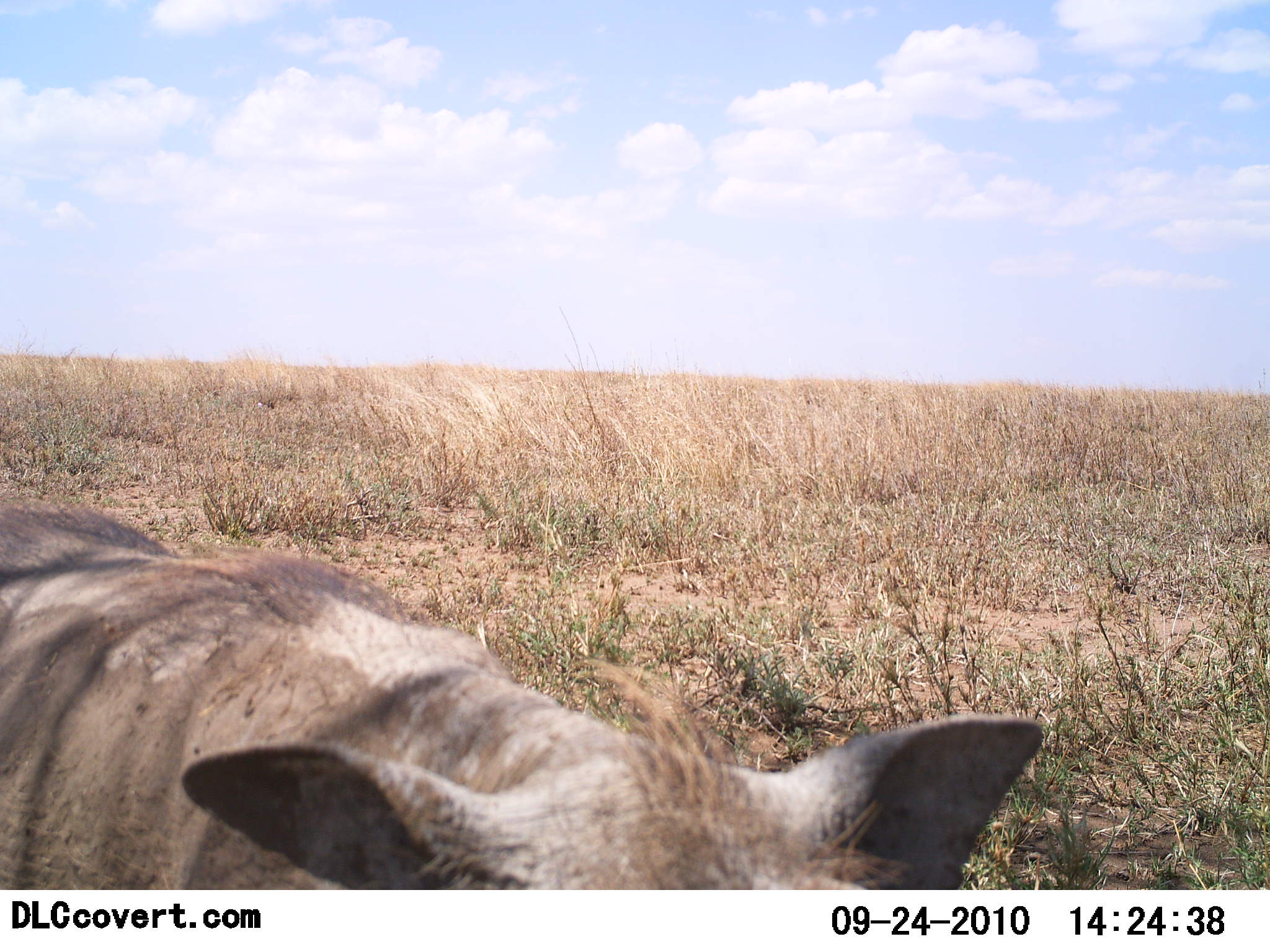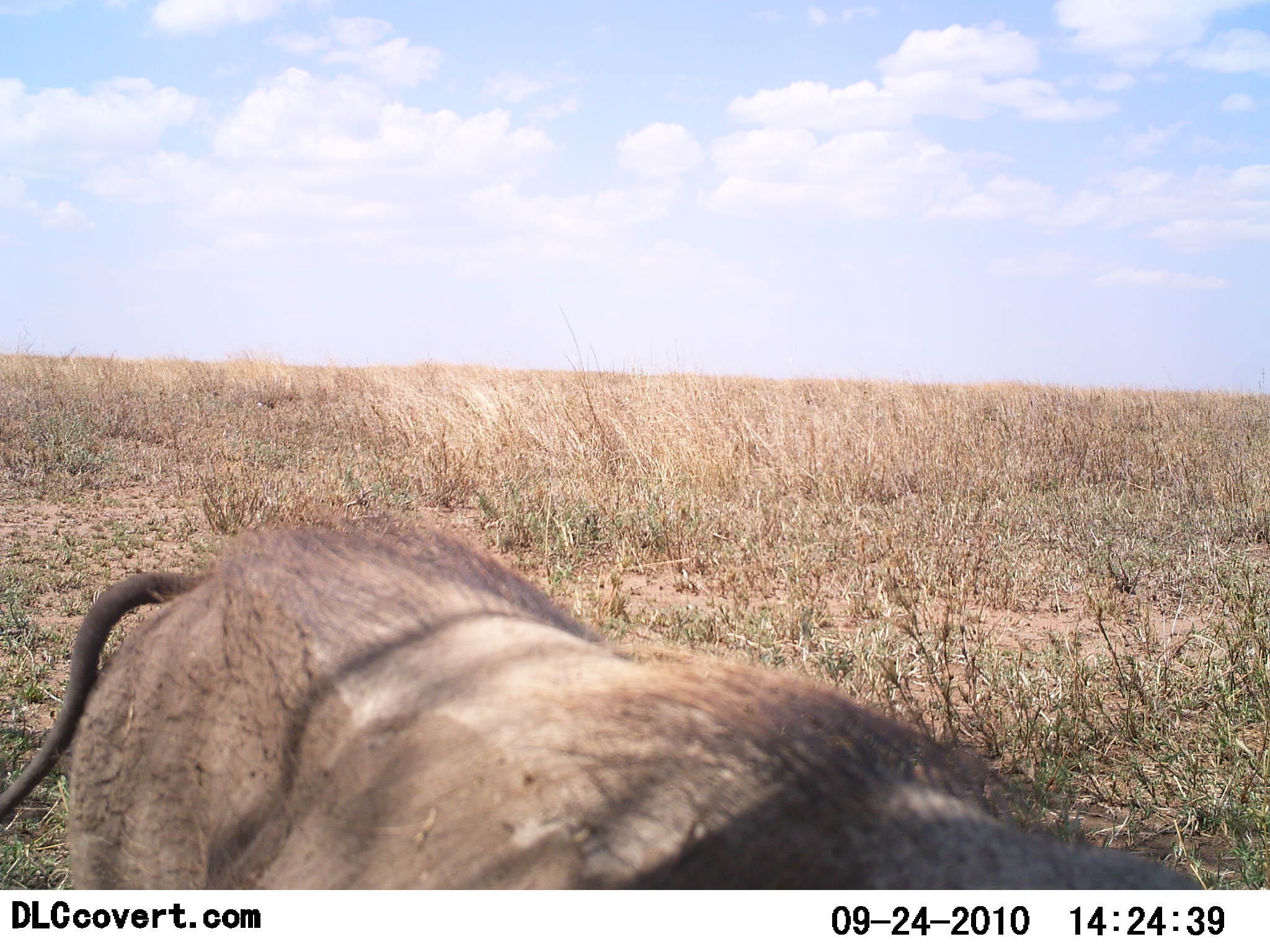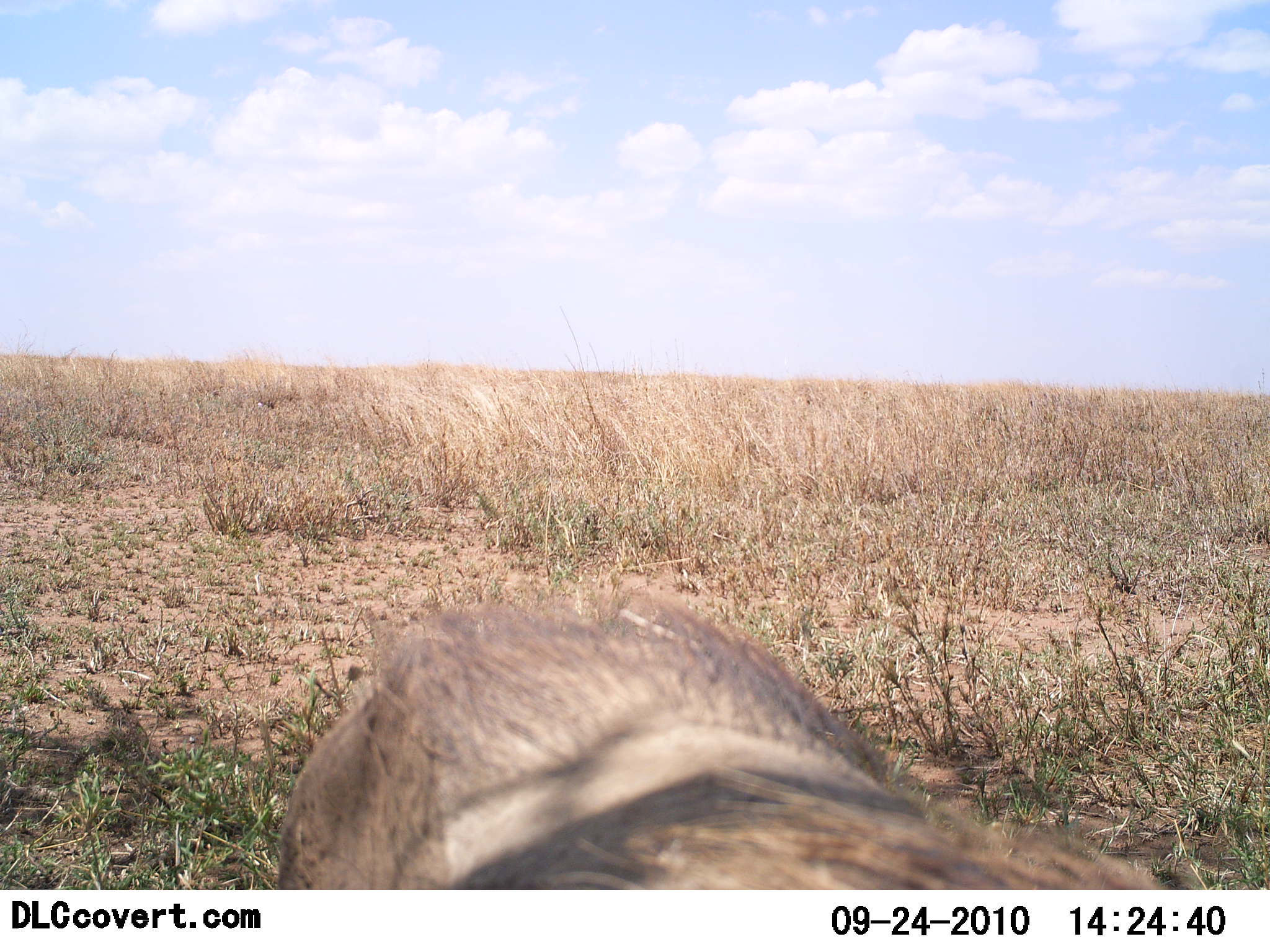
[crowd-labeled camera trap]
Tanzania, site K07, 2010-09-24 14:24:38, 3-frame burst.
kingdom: Animalia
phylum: Chordata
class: Mammalia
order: Artiodactyla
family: Suidae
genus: Phacochoerus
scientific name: Phacochoerus africanus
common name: warthog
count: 1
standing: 29%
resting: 0%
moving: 71%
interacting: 0%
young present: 0%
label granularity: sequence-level